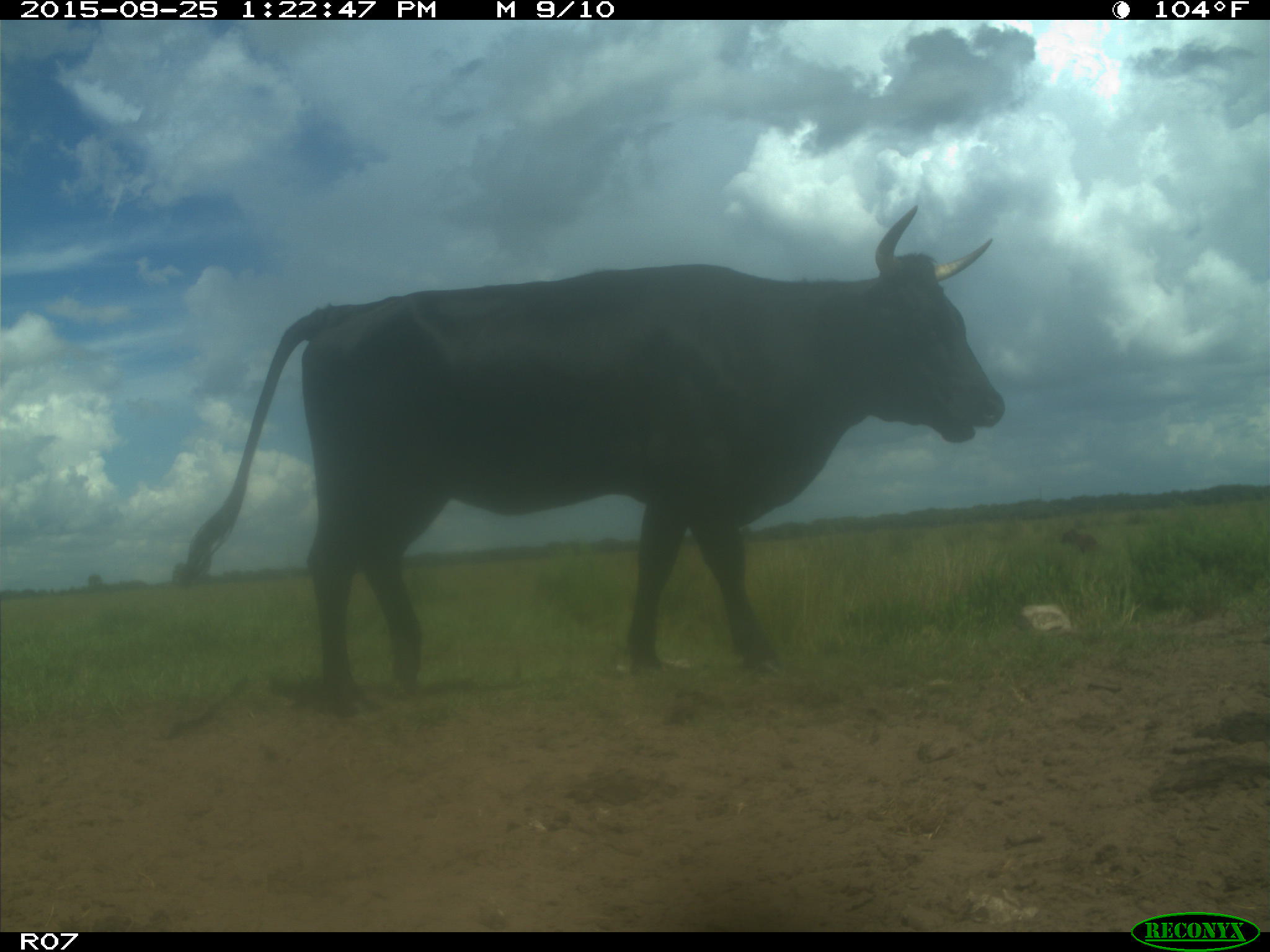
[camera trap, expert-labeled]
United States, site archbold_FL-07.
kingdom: Animalia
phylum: Chordata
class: Mammalia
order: Artiodactyla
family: Bovidae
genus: Bos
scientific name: Bos taurus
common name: domestic cow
Bos taurus (domestic cow).